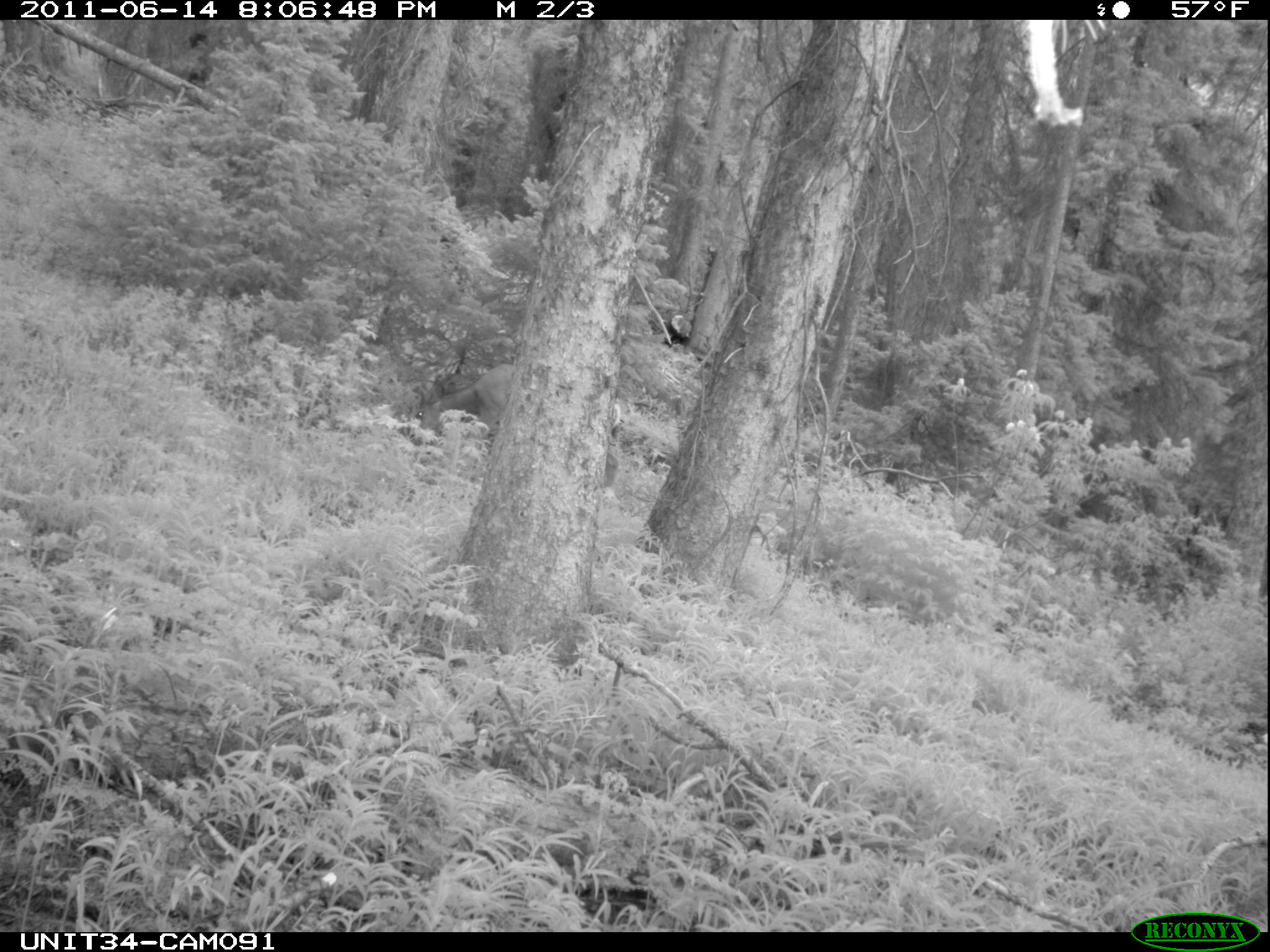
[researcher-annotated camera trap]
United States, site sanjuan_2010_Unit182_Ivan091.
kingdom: Animalia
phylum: Chordata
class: Mammalia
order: Artiodactyla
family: Cervidae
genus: Odocoileus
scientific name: Odocoileus hemionus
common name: mule deer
Odocoileus hemionus (mule deer).